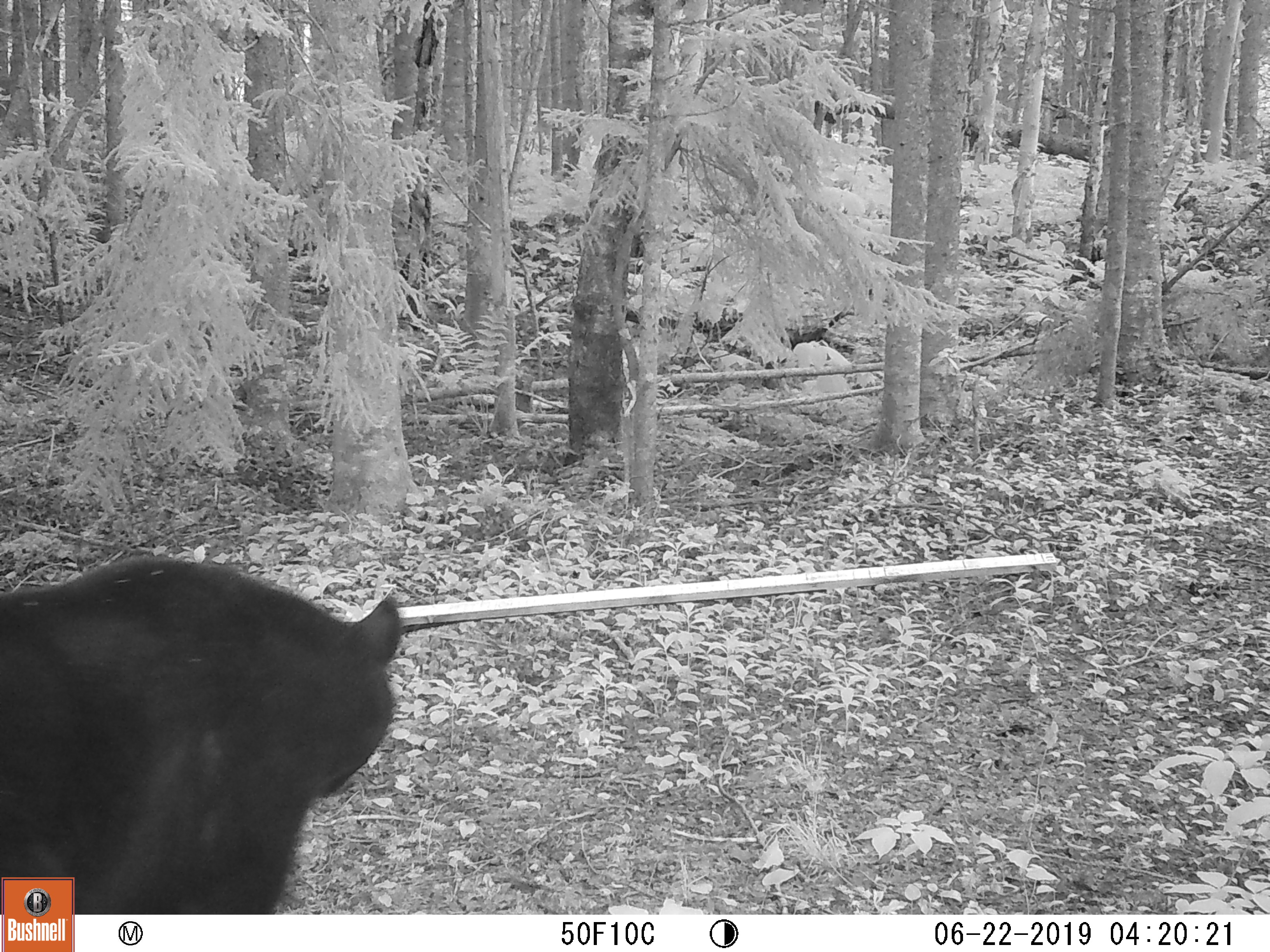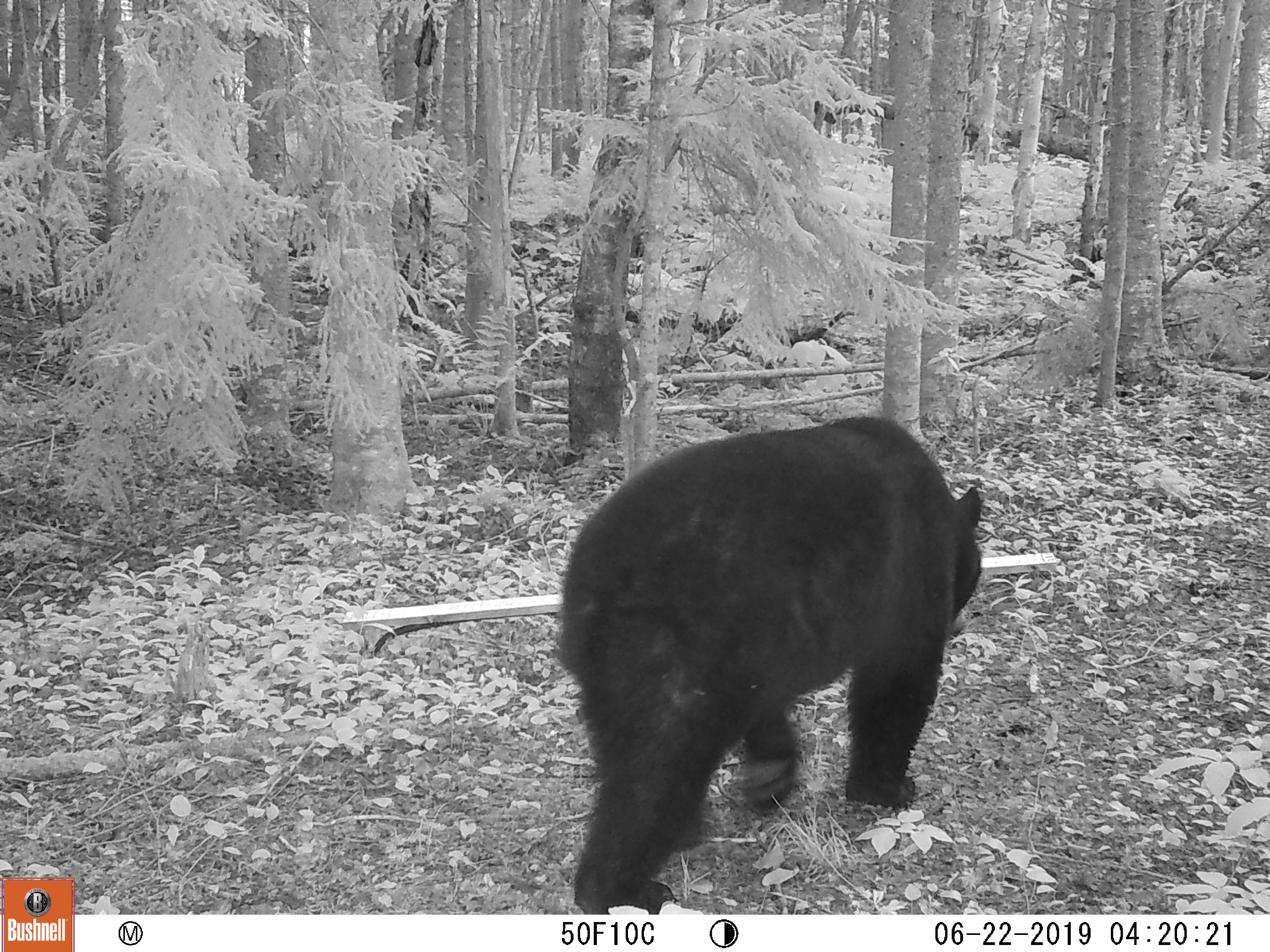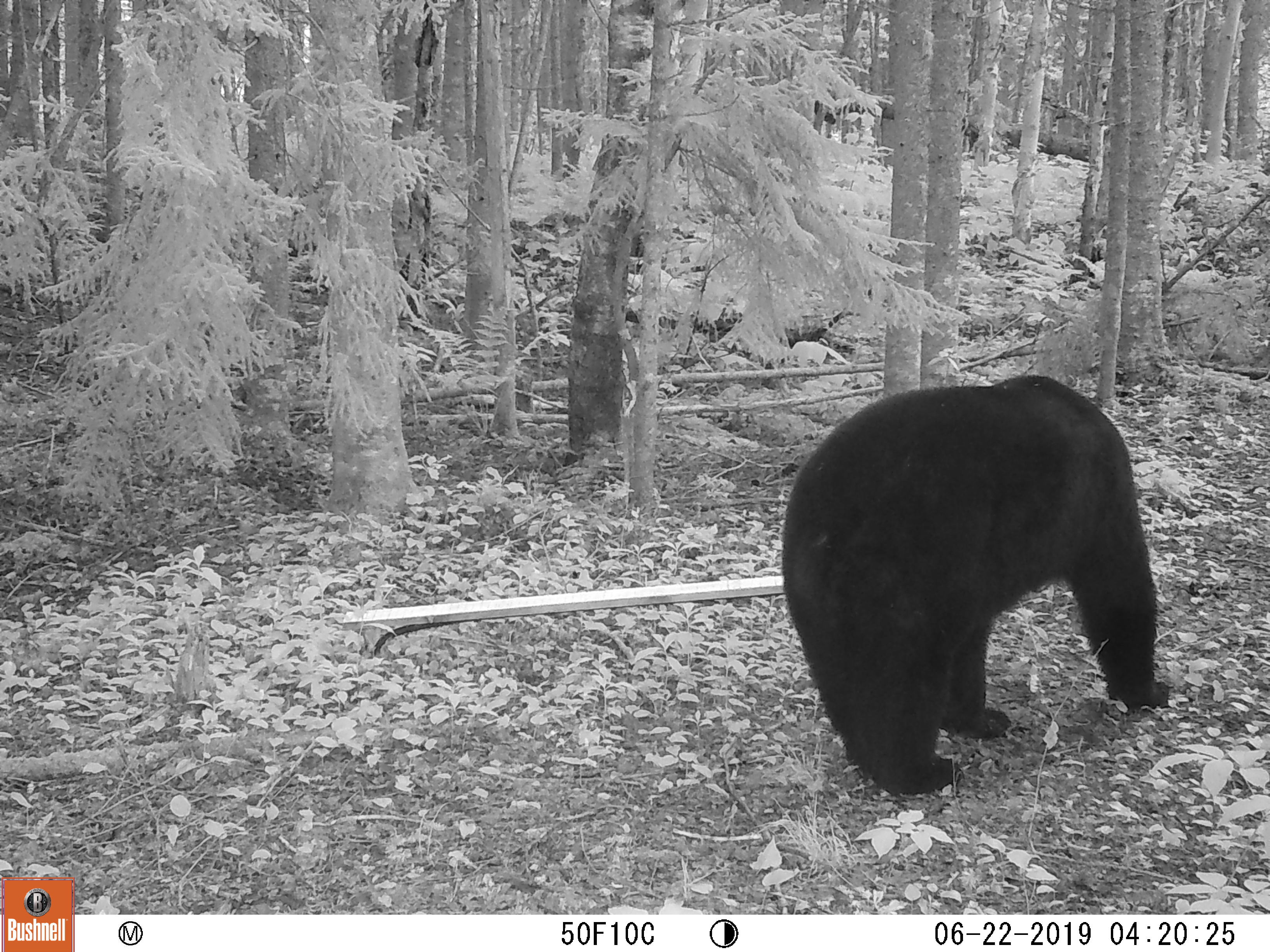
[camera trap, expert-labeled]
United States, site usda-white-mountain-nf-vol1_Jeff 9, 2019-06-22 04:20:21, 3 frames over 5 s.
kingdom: Animalia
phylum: Chordata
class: Mammalia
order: Carnivora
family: Ursidae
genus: Ursus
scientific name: Ursus americanus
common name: black bear